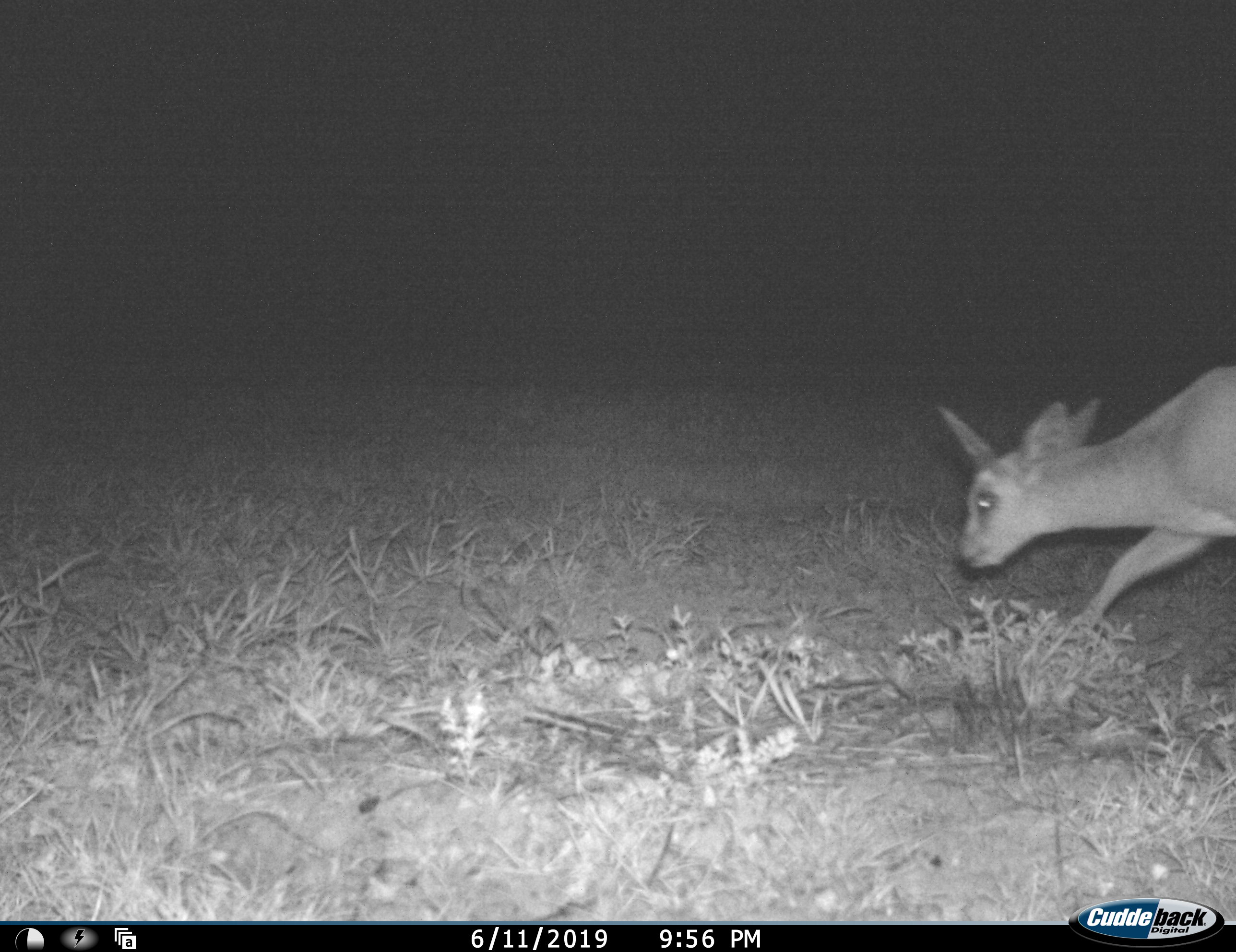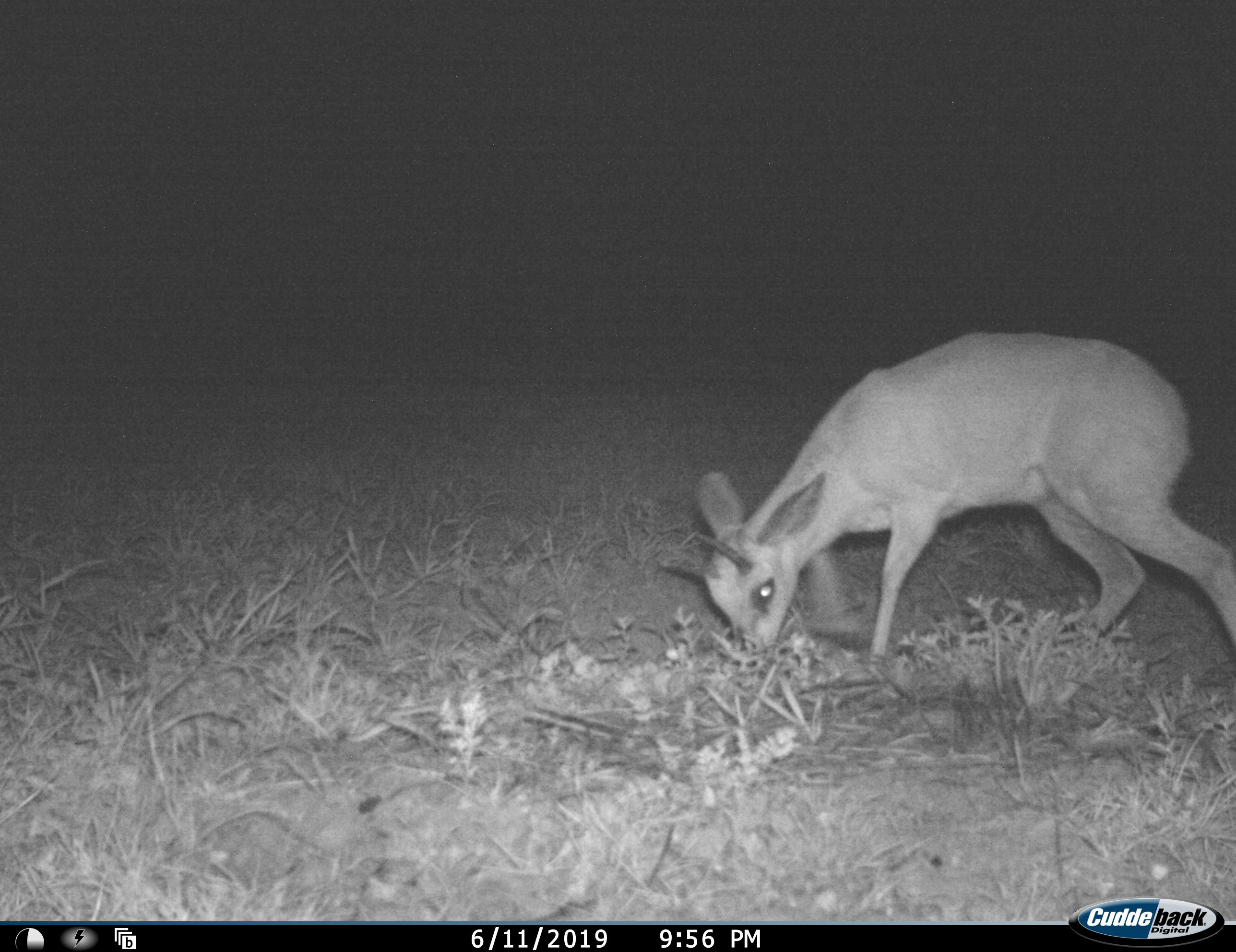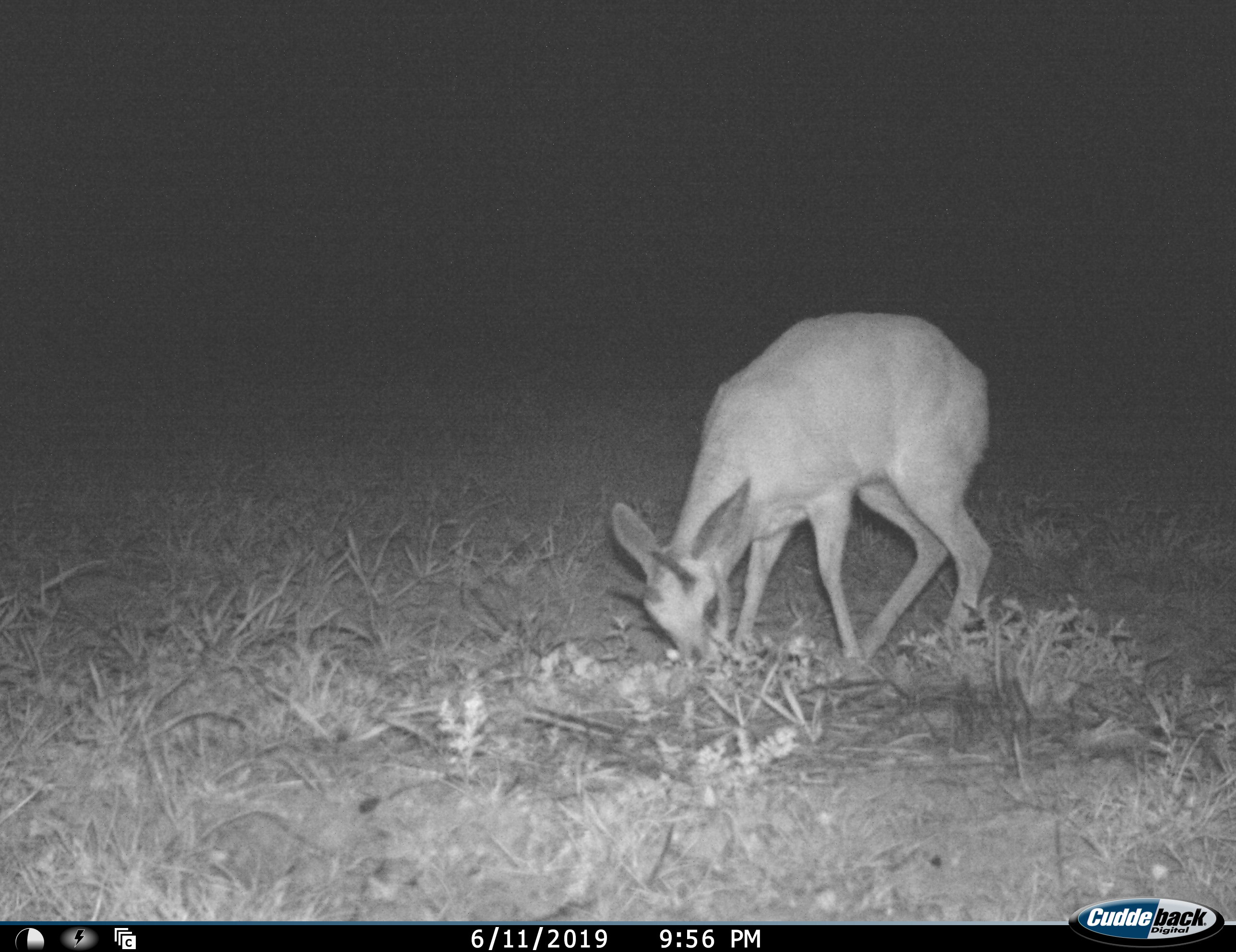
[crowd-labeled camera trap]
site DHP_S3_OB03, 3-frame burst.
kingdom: Animalia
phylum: Chordata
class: Mammalia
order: Artiodactyla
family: Bovidae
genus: Raphicerus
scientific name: Raphicerus melanotis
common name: grysbok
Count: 1.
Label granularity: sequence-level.